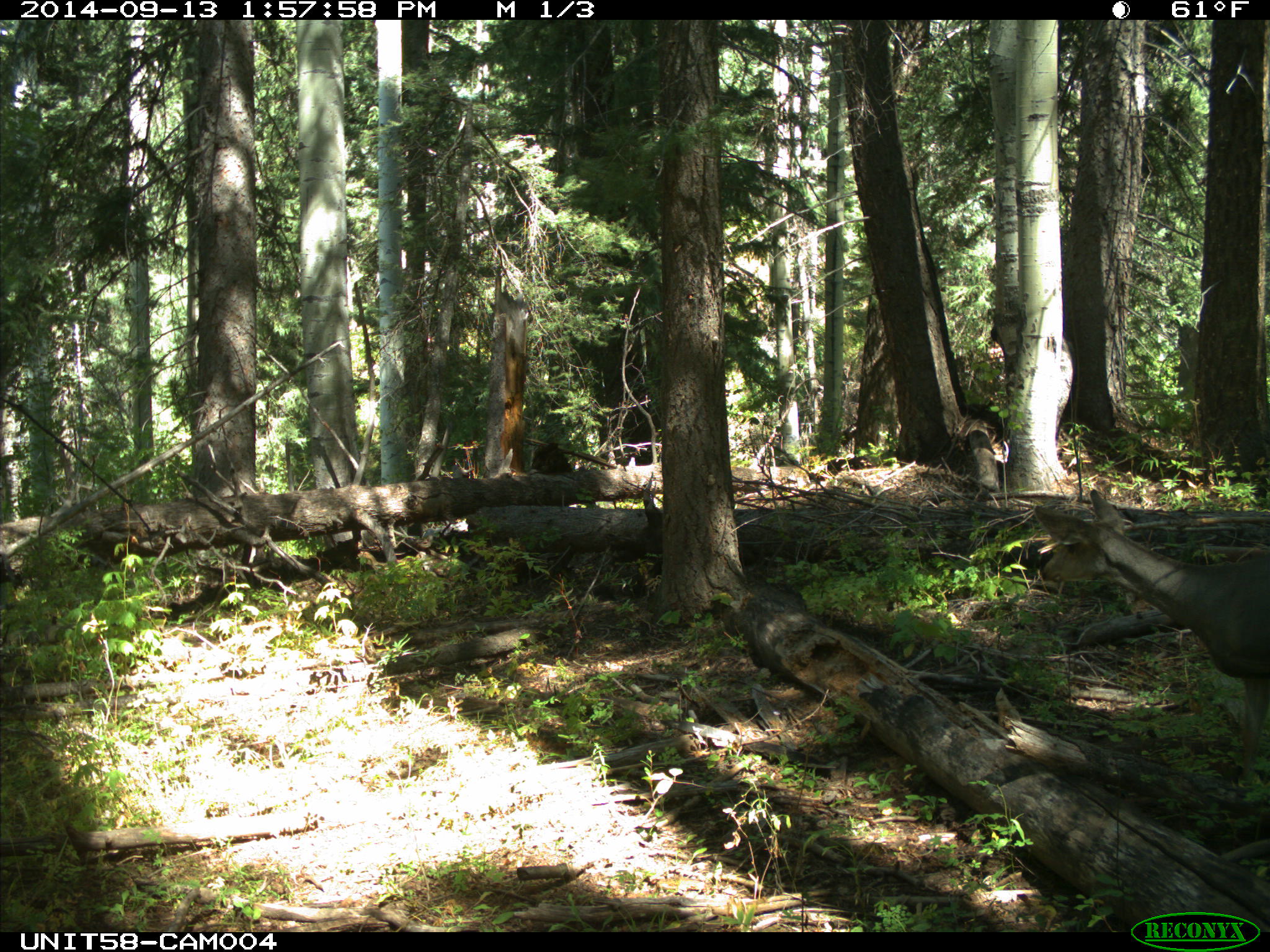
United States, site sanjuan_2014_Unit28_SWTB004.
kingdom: Animalia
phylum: Chordata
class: Mammalia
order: Artiodactyla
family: Cervidae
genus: Odocoileus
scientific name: Odocoileus hemionus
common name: mule deer